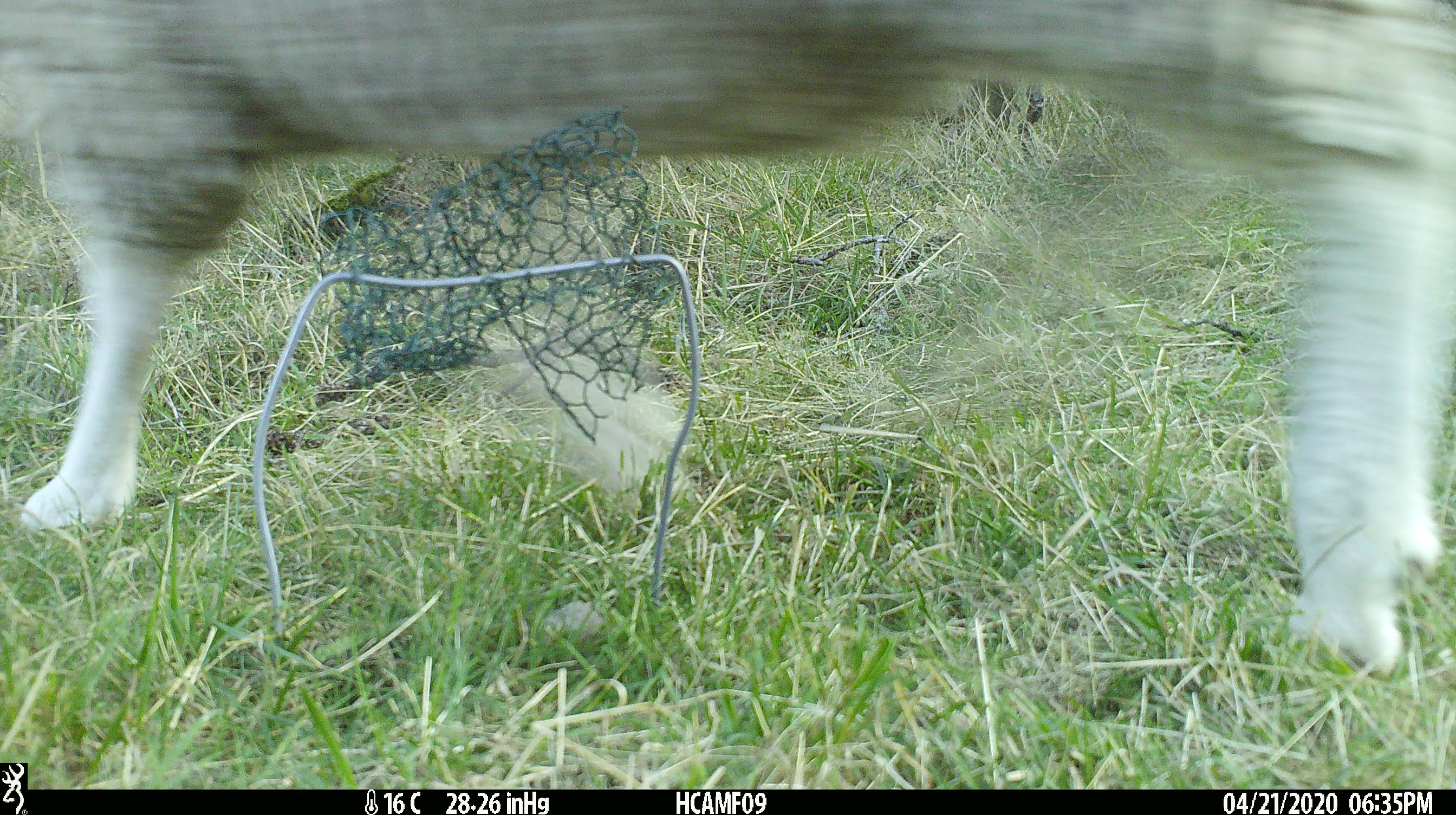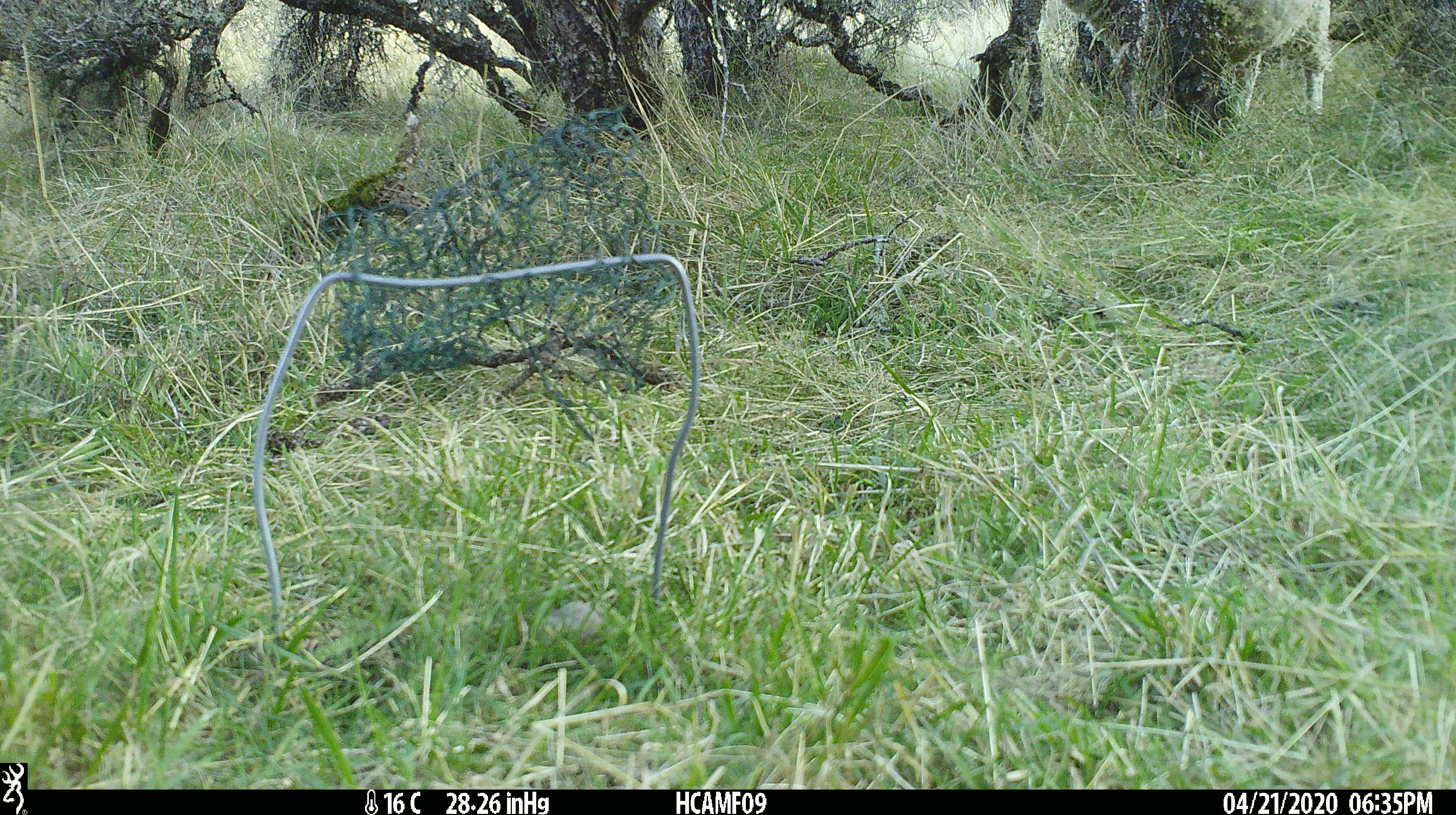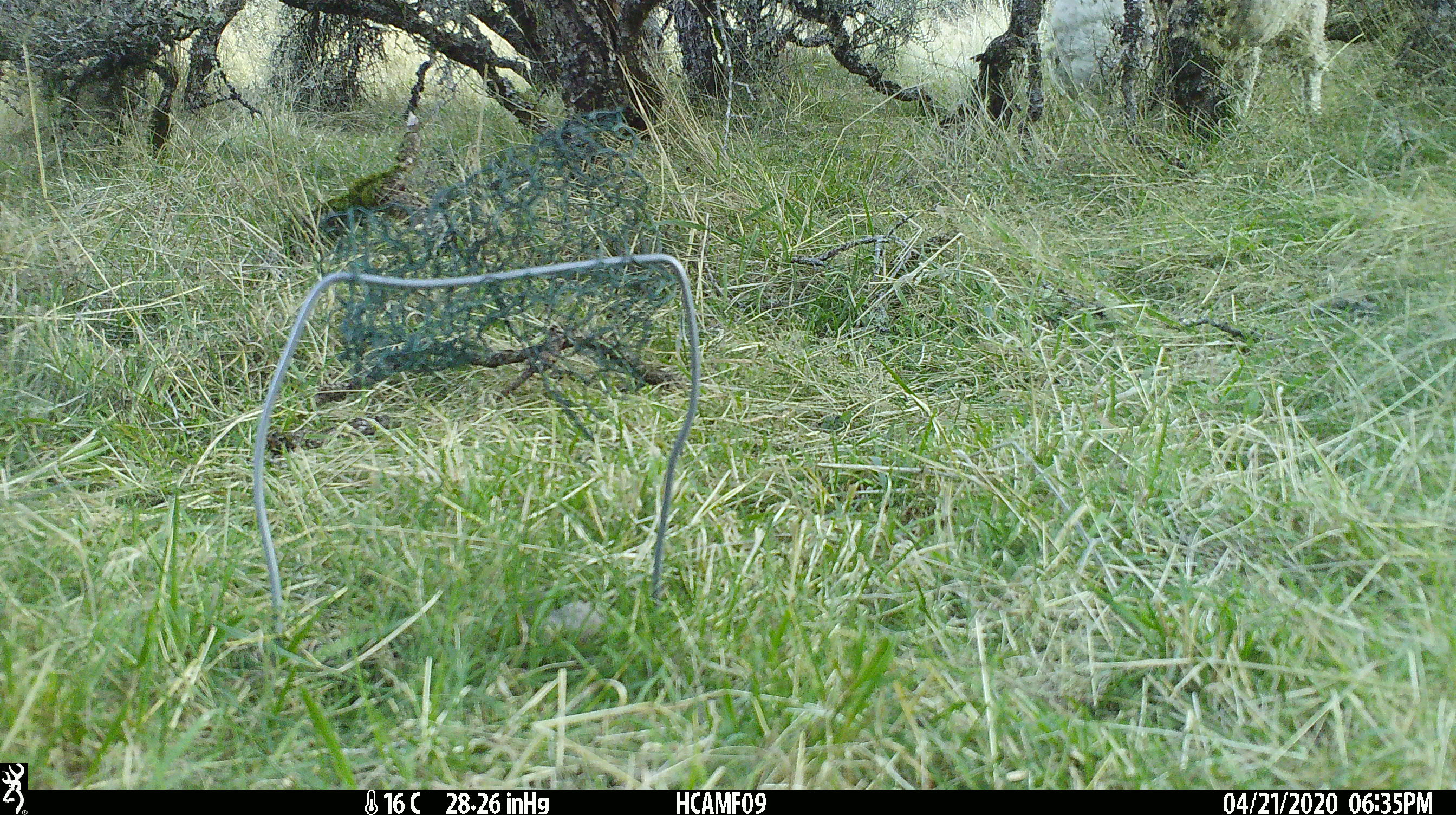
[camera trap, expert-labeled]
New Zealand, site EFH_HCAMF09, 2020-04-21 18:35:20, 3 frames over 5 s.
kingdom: Animalia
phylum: Chordata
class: Mammalia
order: Artiodactyla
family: Bovidae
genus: Ovis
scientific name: Ovis aries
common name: domestic sheep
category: sheep